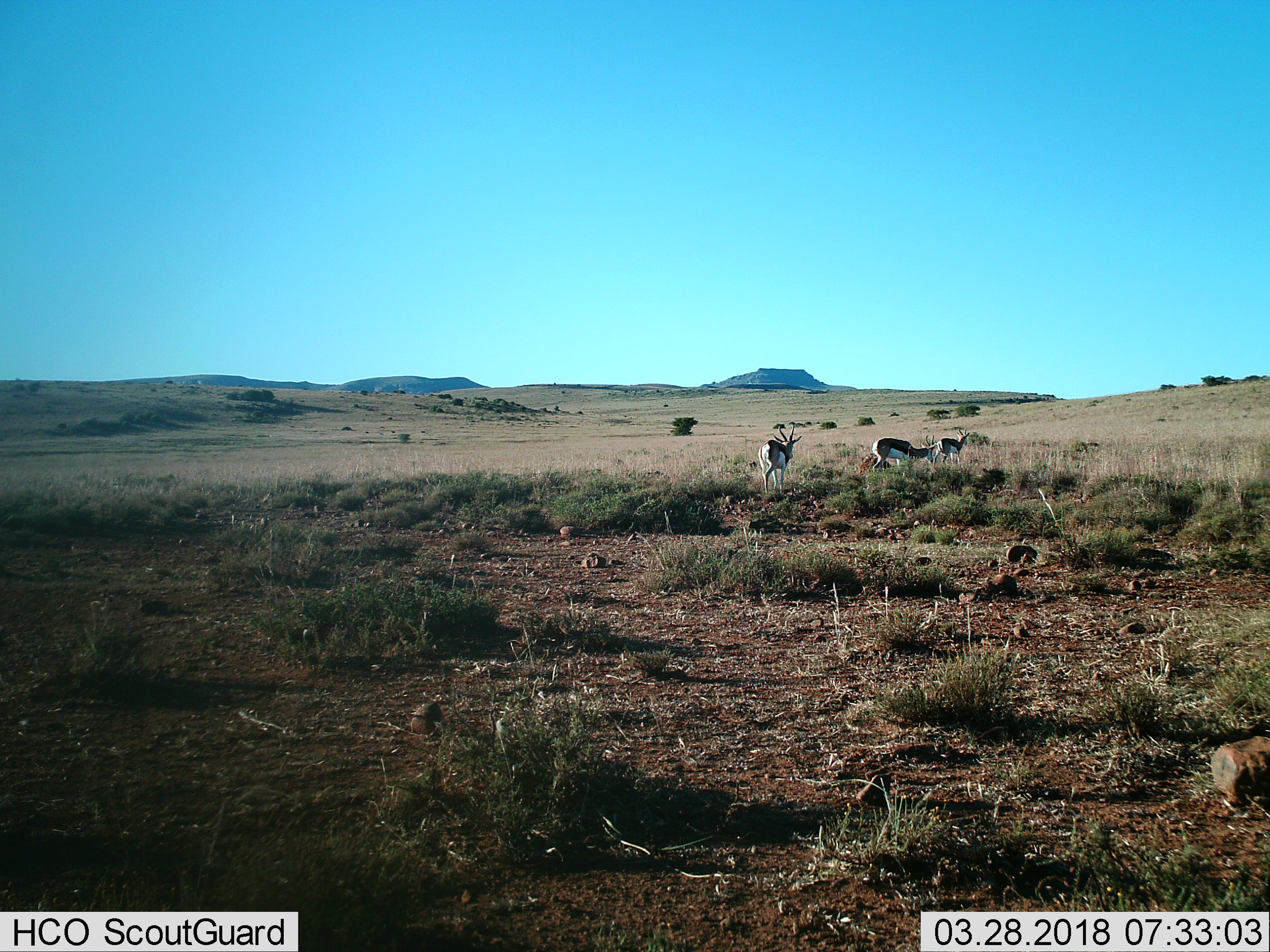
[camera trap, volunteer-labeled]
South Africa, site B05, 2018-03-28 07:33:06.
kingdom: Animalia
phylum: Chordata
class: Mammalia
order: Artiodactyla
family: Bovidae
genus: Antidorcas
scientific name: Antidorcas marsupialis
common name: springbok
Springbok (Antidorcas marsupialis), count 3. Behavior (volunteer vote fractions): standing 38%, resting 0%, moving 62%, interacting 0%. Young present (vote fraction): 0%. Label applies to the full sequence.